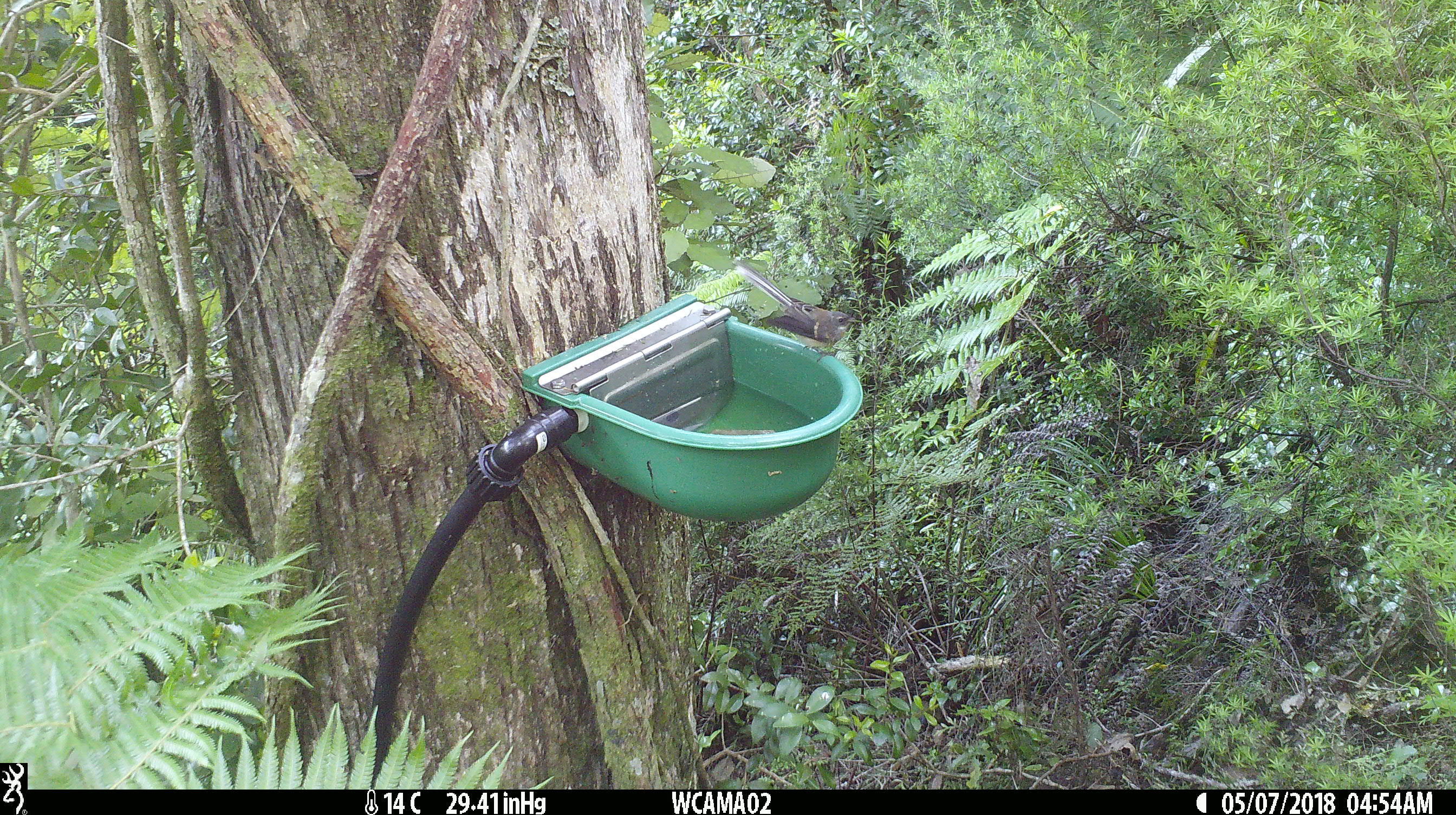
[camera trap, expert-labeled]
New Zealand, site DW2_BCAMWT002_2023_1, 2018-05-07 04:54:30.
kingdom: Animalia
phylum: Chordata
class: Aves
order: Passeriformes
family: Rhipiduridae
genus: Rhipidura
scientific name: Rhipidura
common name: fantails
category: fantail